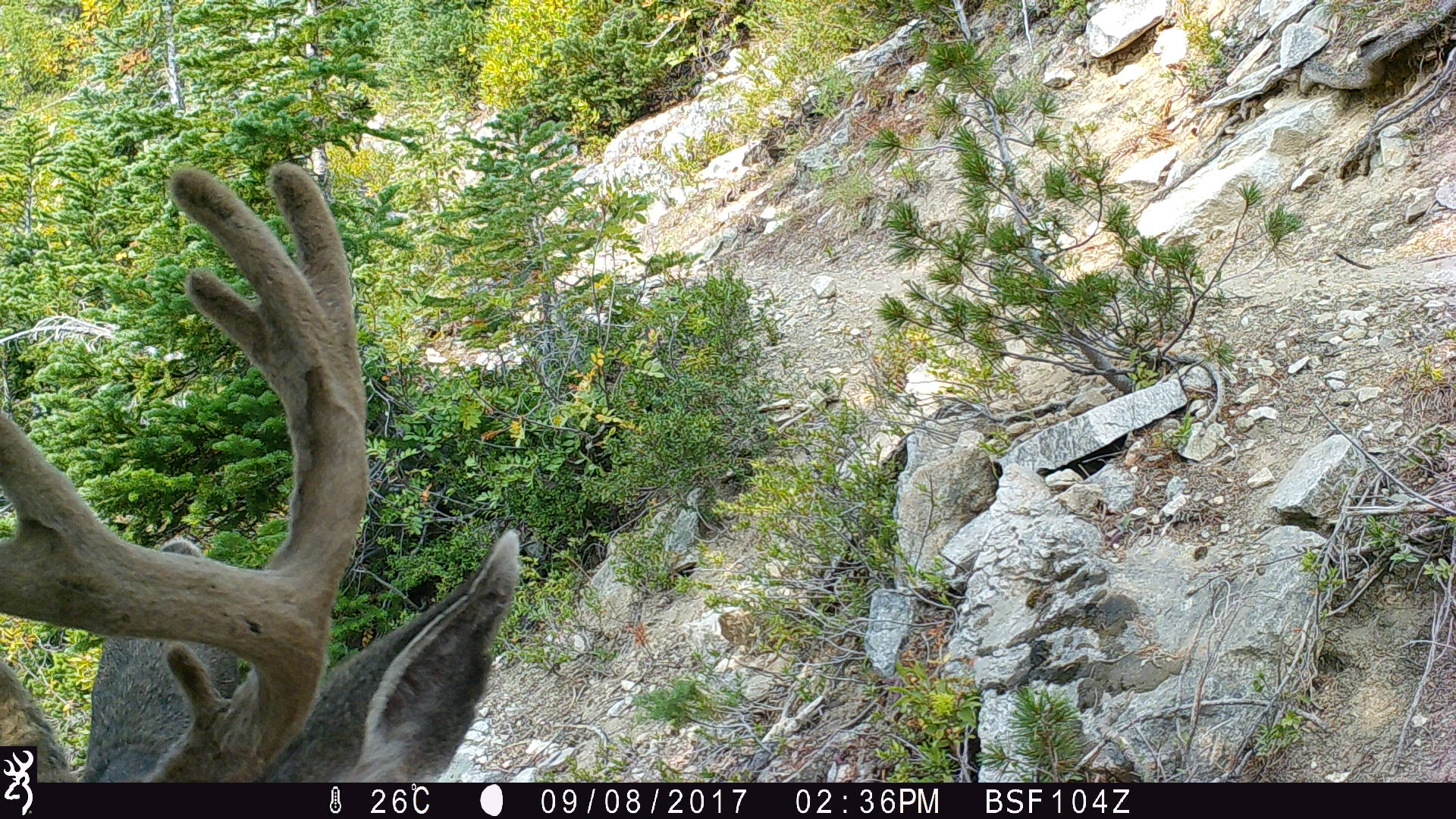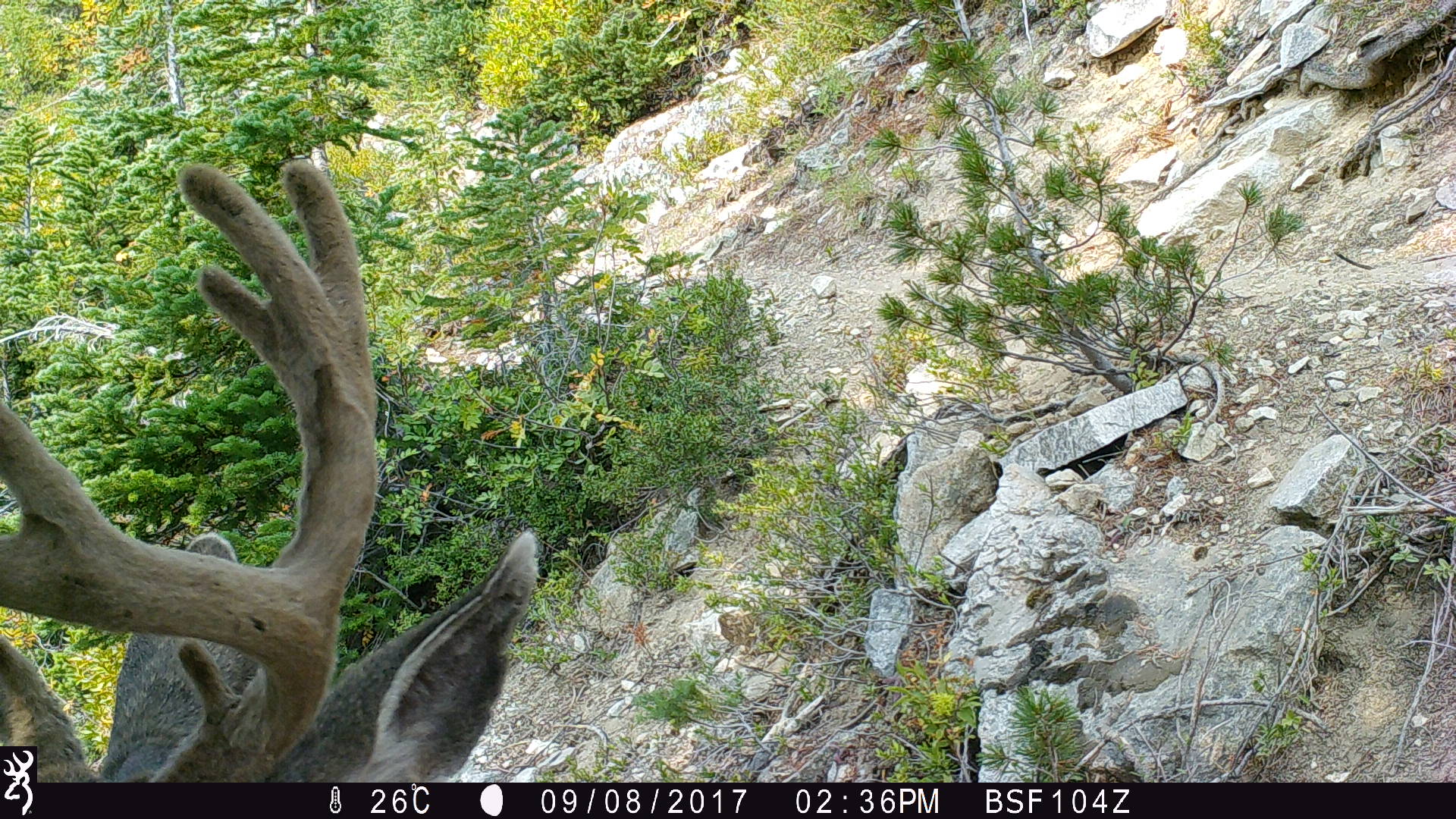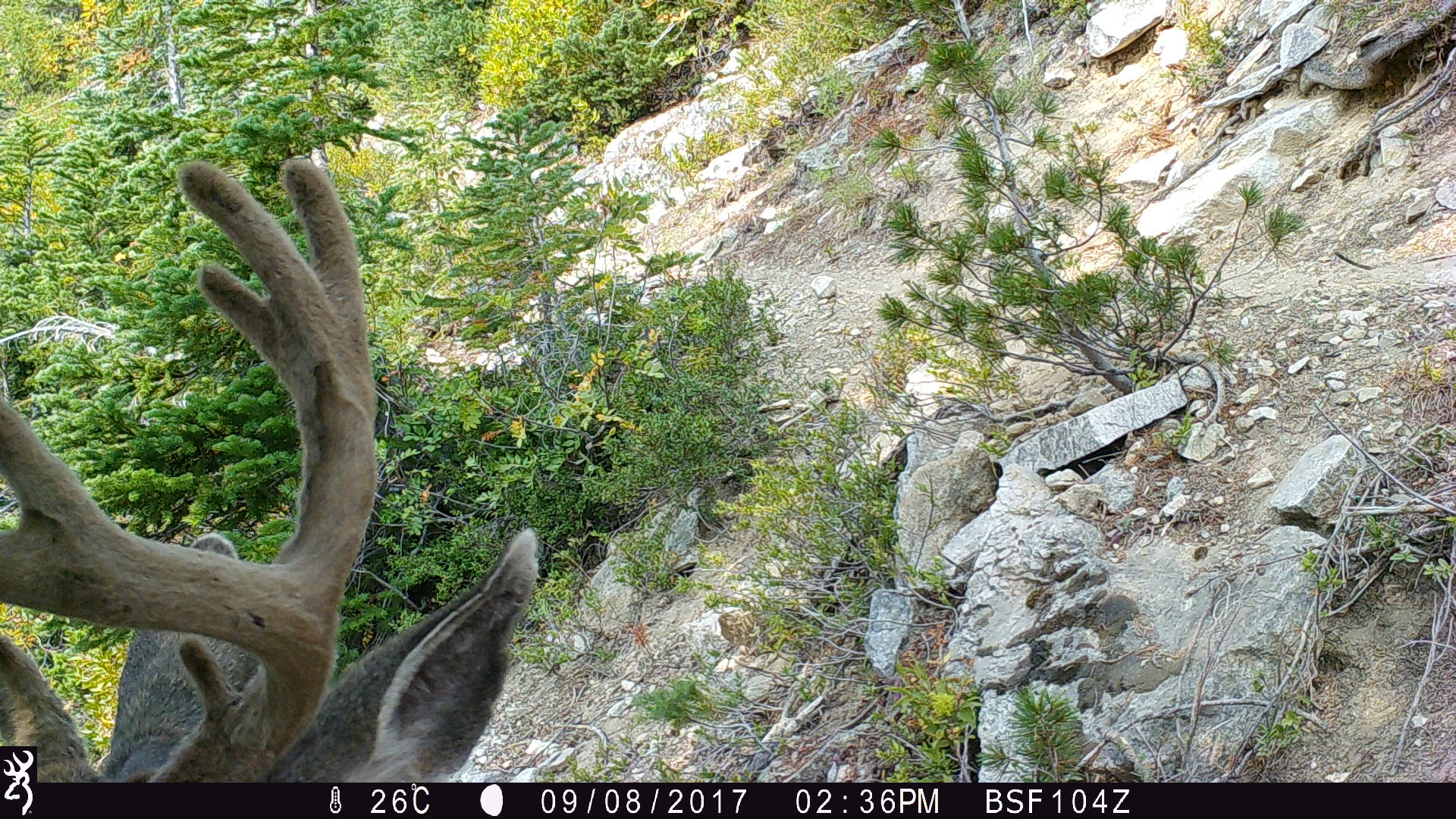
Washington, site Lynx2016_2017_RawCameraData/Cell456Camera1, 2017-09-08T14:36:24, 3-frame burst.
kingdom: Animalia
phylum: Chordata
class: Mammalia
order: Artiodactyla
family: Cervidae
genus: Odocoileus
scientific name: Odocoileus hemionus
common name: mule deer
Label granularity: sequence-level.